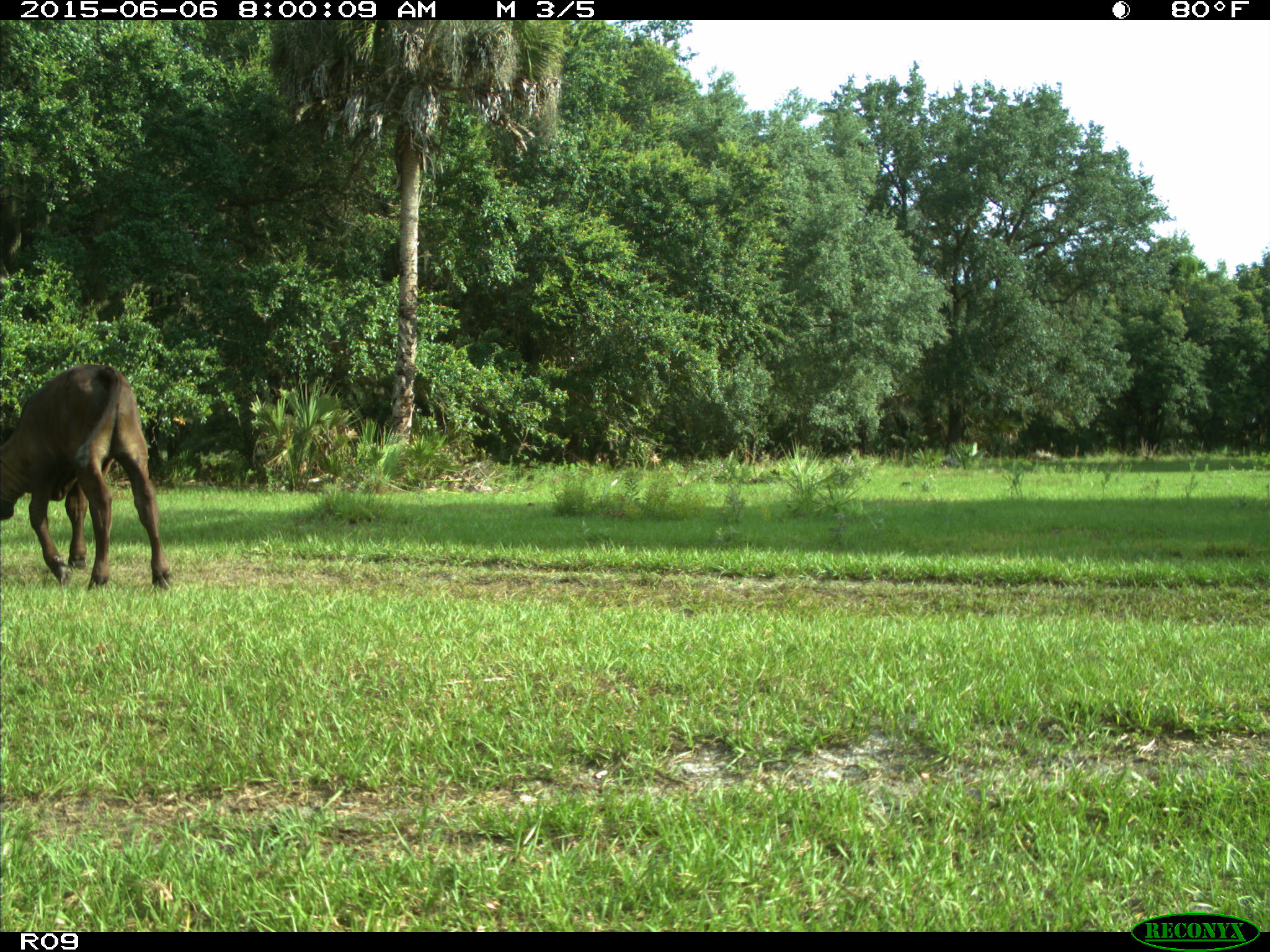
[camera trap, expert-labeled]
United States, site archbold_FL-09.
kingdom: Animalia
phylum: Chordata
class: Mammalia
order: Artiodactyla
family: Bovidae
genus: Bos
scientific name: Bos taurus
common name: domestic cow